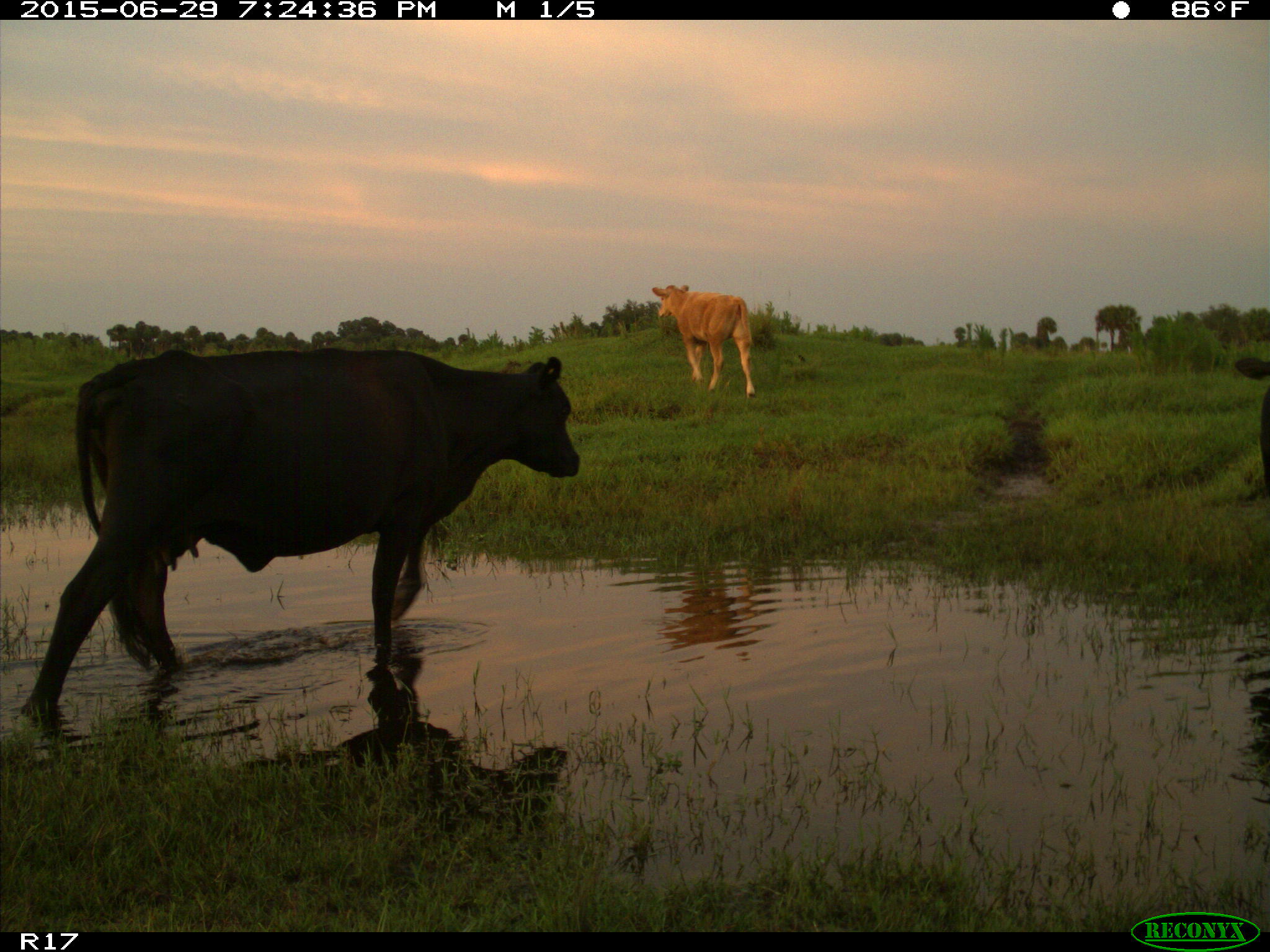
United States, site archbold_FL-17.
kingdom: Animalia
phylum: Chordata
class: Mammalia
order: Artiodactyla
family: Bovidae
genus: Bos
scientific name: Bos taurus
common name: domestic cow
Bos taurus (domestic cow).